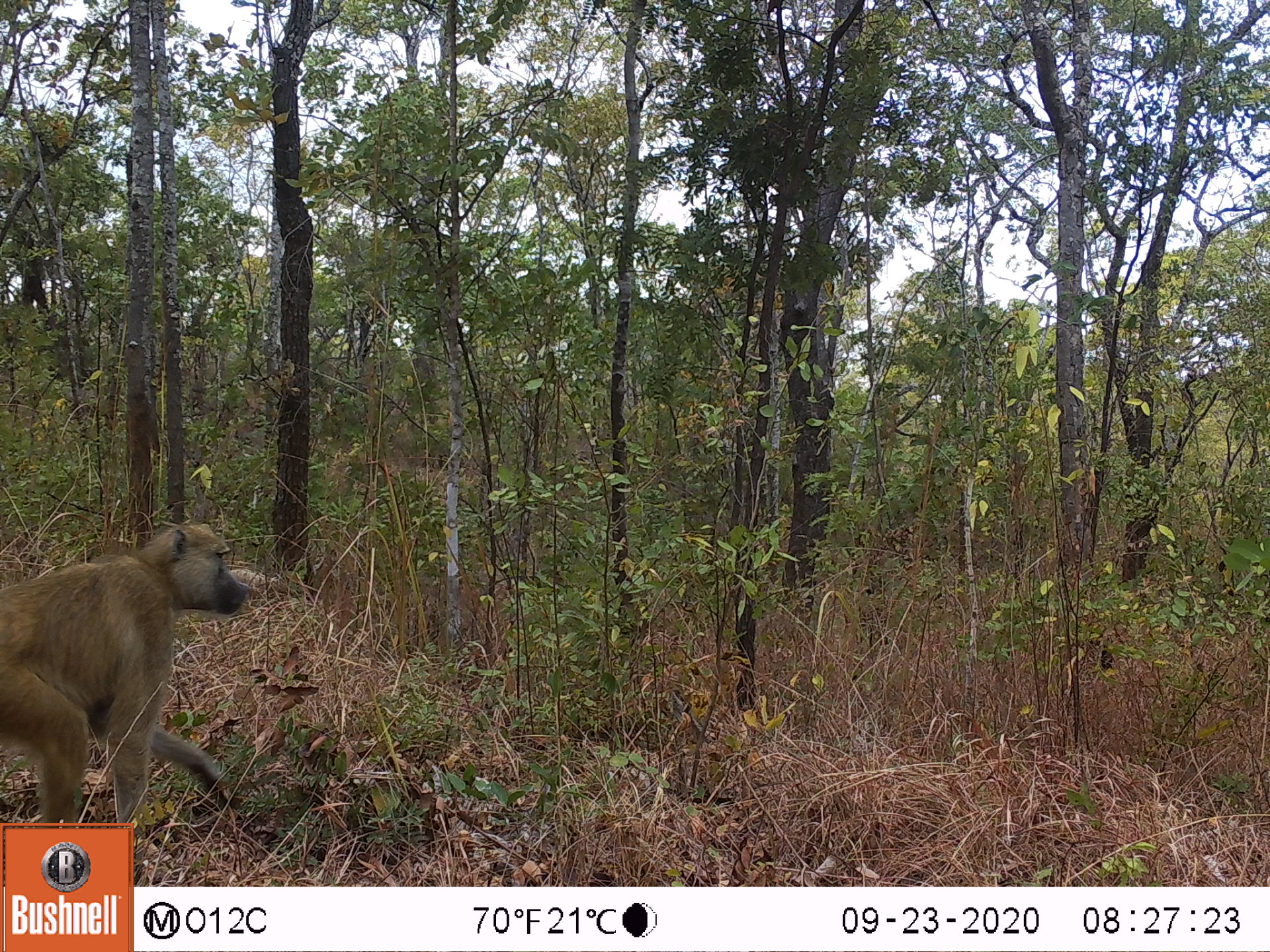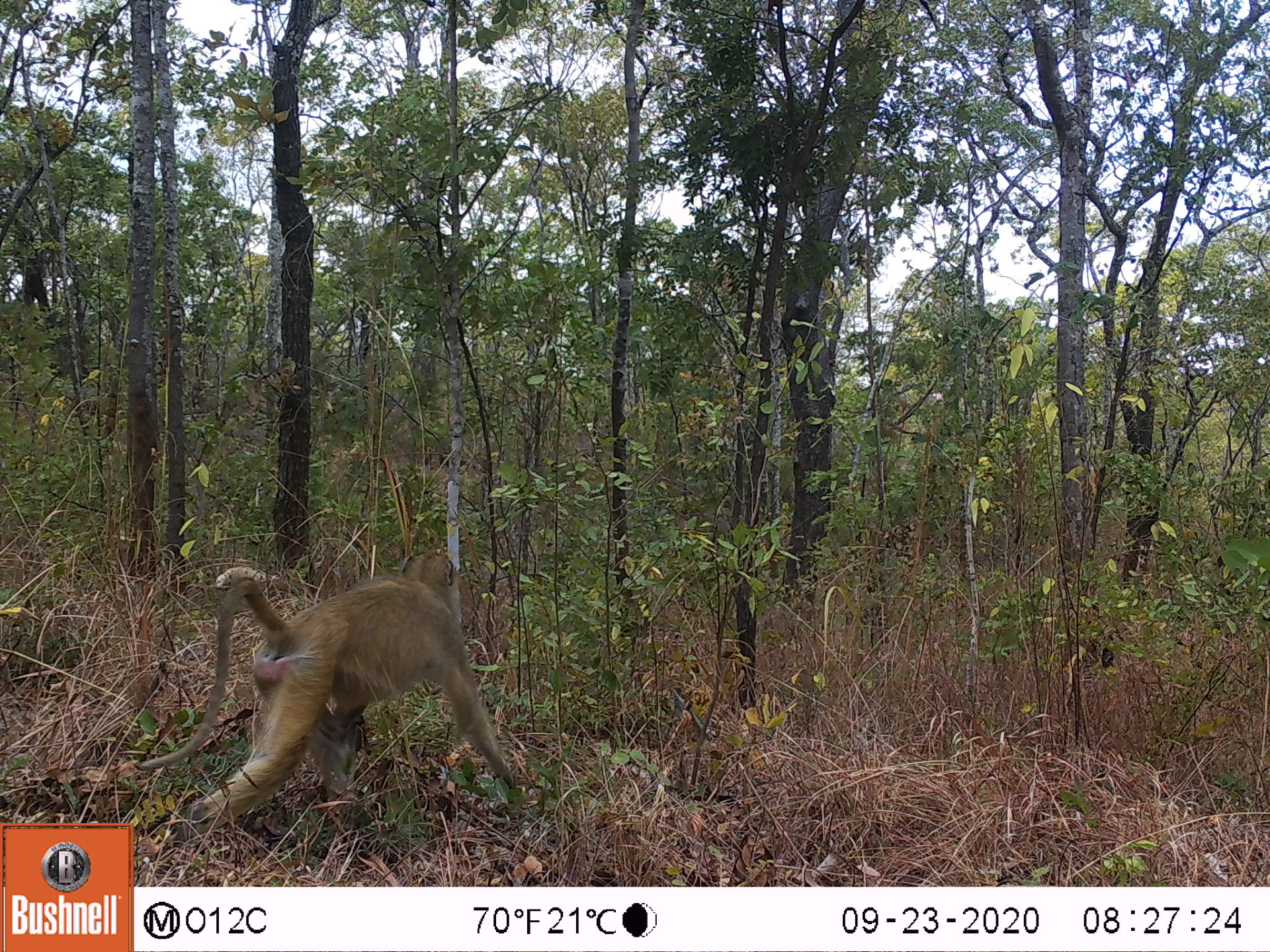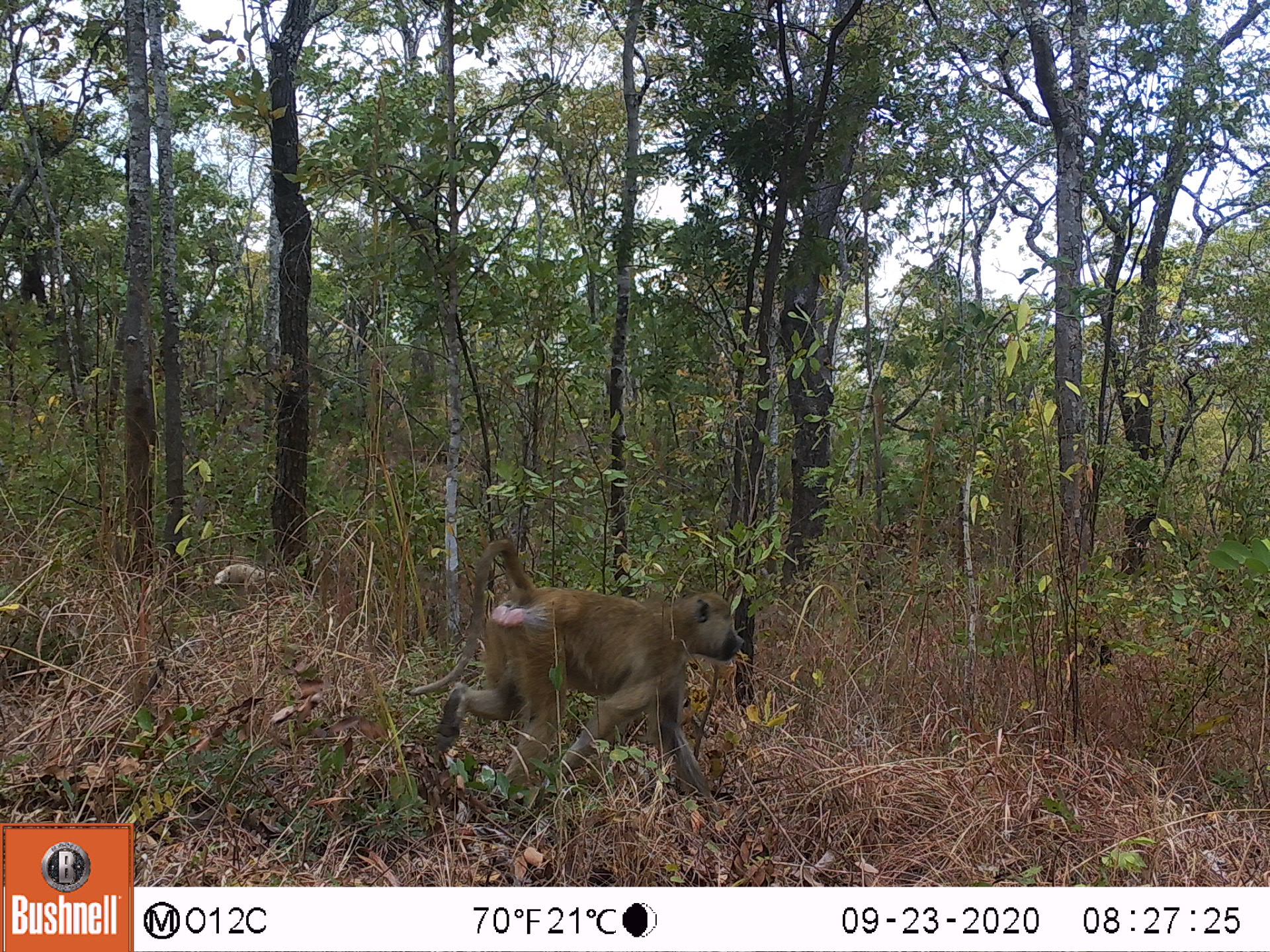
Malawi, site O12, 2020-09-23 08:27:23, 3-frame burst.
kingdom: Animalia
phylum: Chordata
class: Mammalia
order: Primates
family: Cercopithecidae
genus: Papio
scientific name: Papio cynocephalus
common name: yellow baboon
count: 1